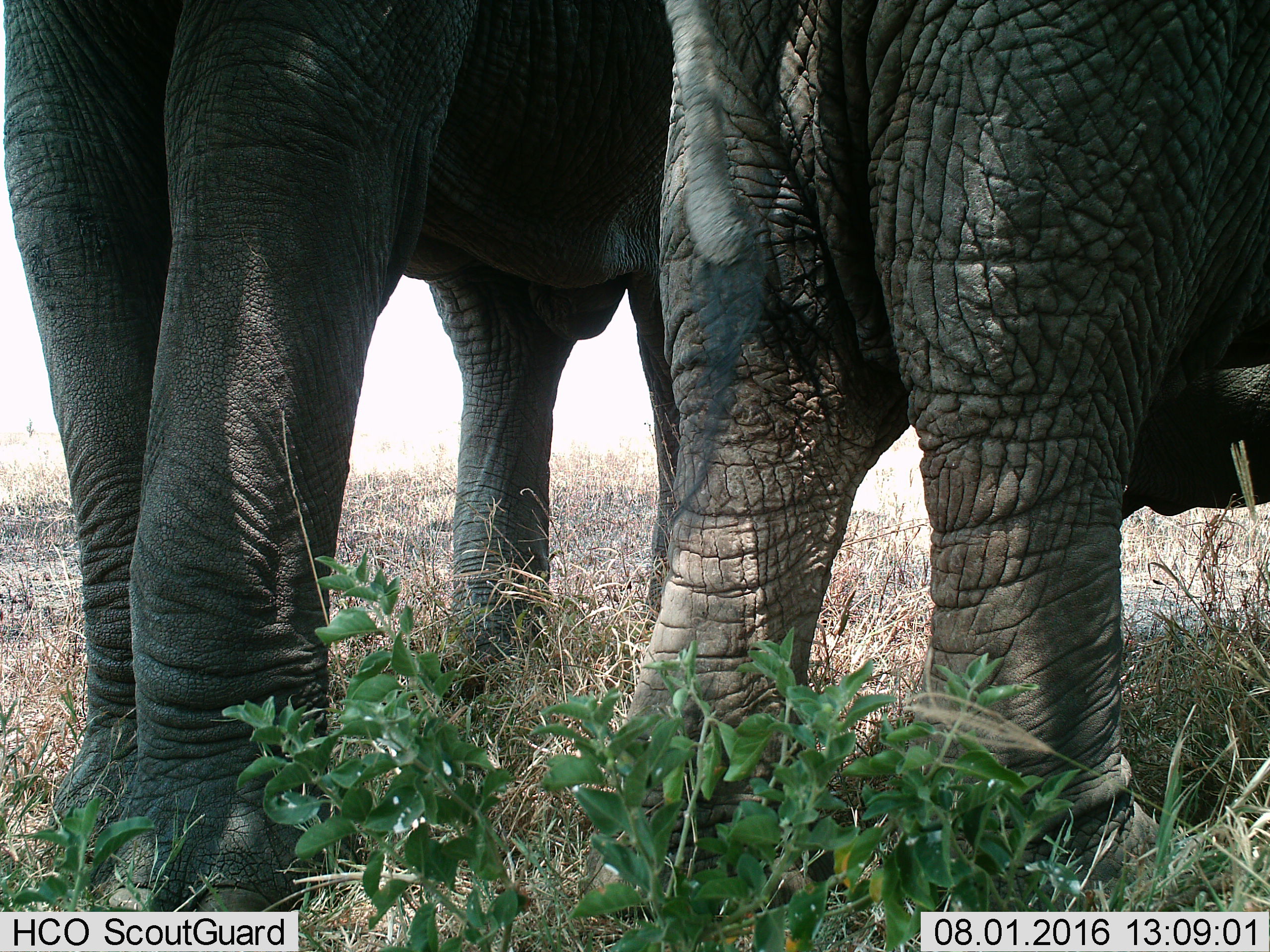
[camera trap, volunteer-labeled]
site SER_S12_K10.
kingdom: Animalia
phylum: Chordata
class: Mammalia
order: Proboscidea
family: Elephantidae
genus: Loxodonta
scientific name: Loxodonta africana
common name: african bush elephant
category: elephant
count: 2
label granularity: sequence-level